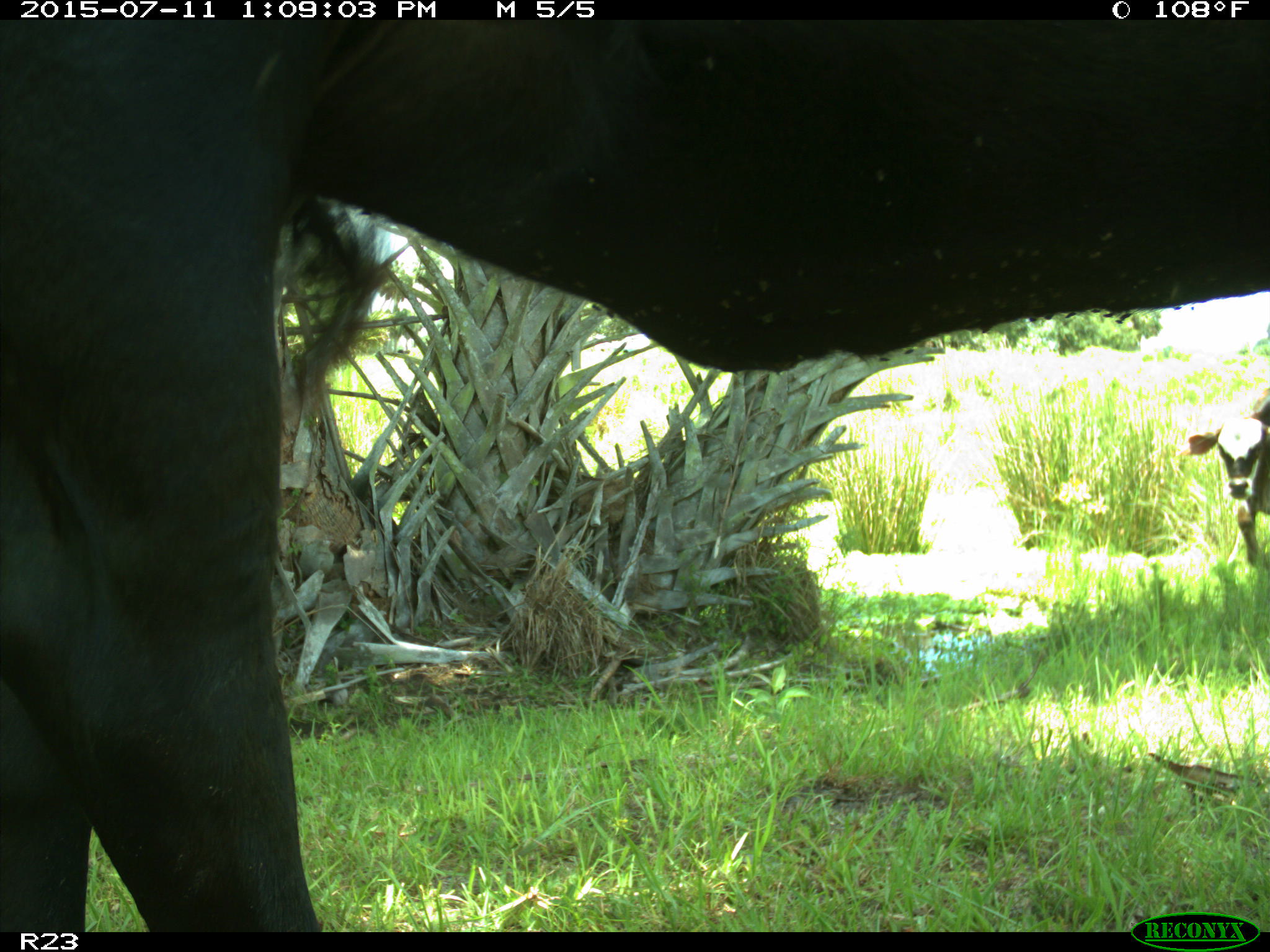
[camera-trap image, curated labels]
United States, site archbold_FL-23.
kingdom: Animalia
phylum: Chordata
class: Mammalia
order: Artiodactyla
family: Bovidae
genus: Bos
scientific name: Bos taurus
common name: domestic cow